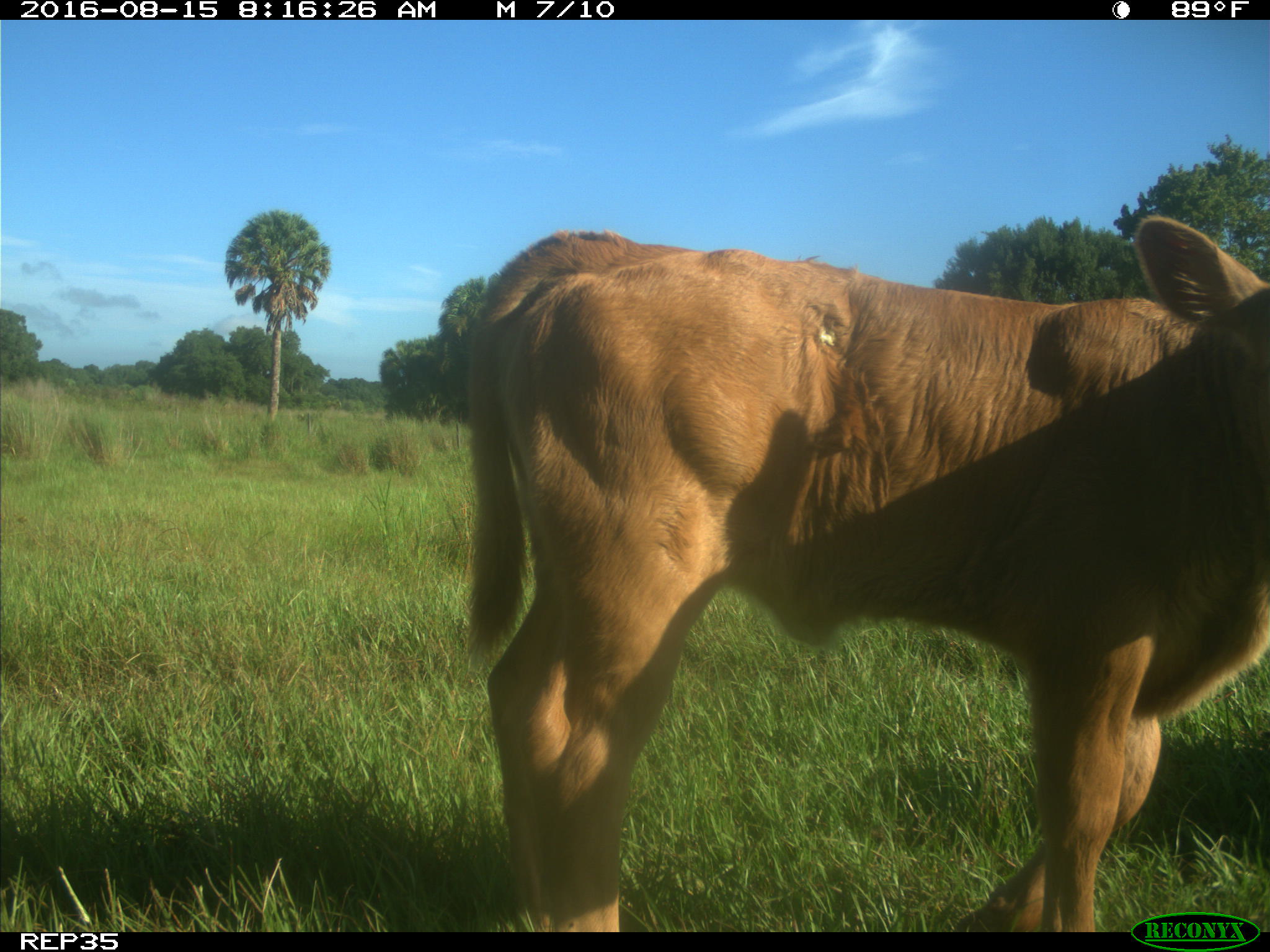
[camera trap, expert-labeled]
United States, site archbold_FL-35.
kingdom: Animalia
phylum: Chordata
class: Mammalia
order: Artiodactyla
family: Bovidae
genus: Bos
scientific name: Bos taurus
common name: domestic cow